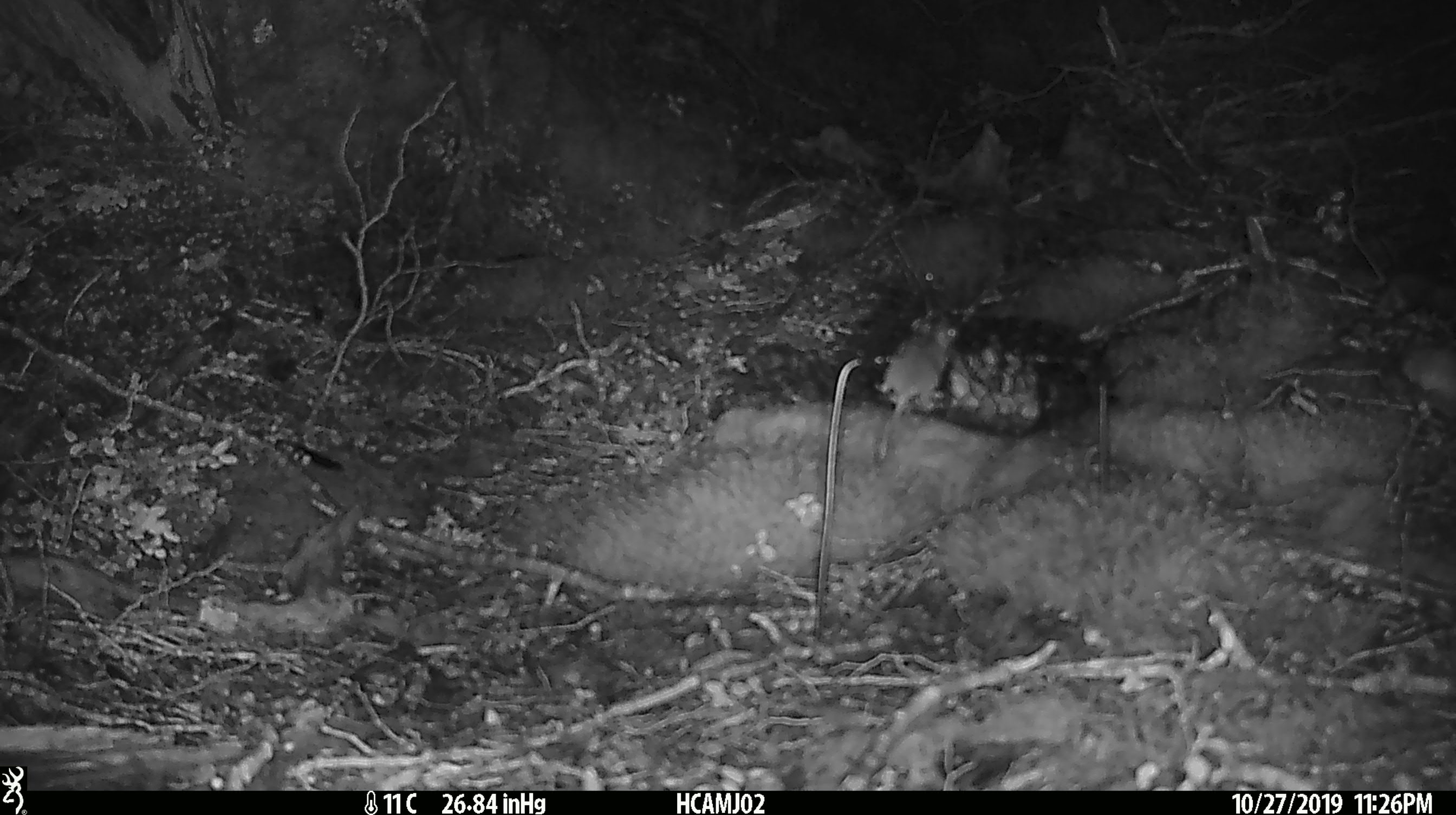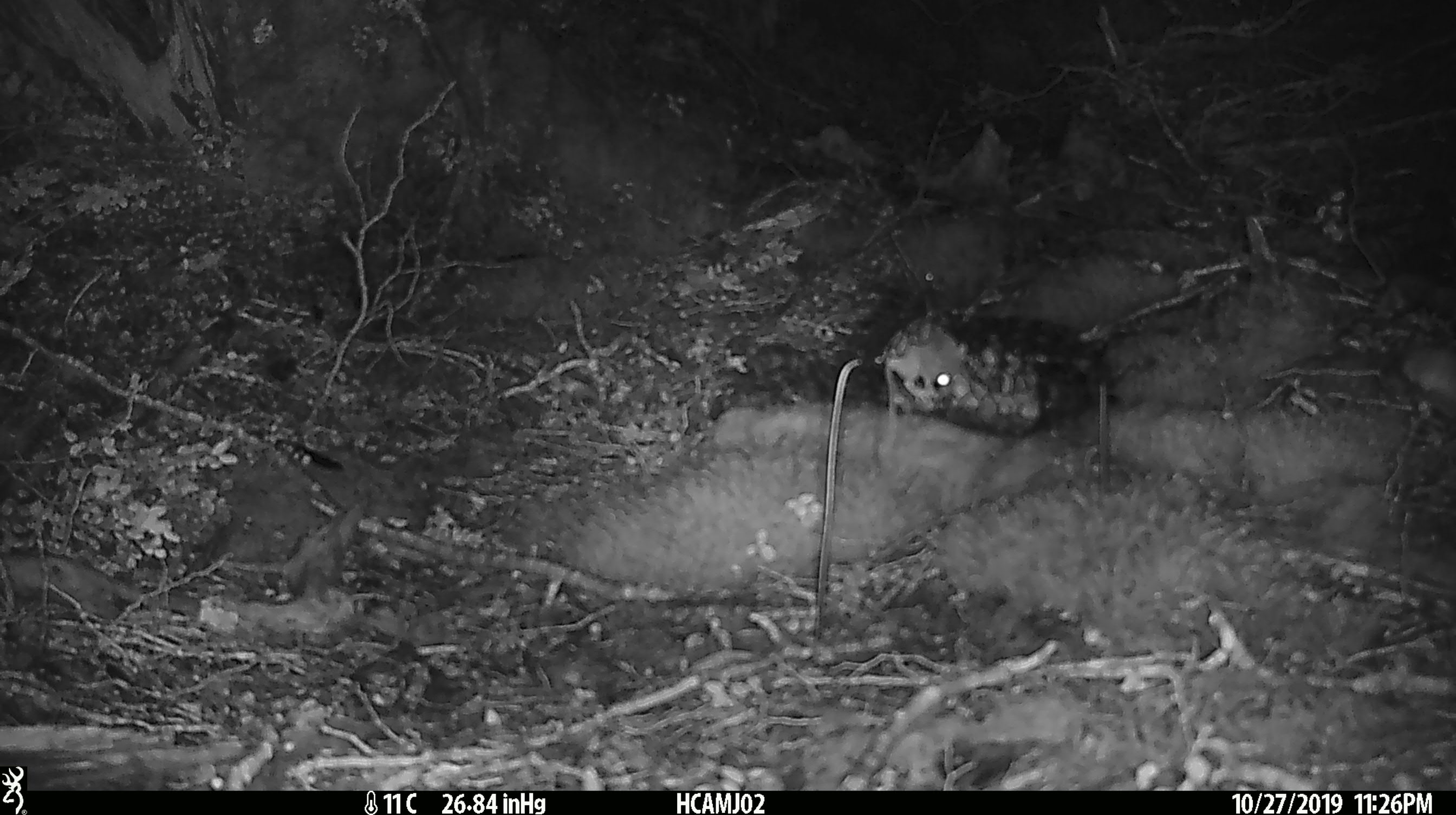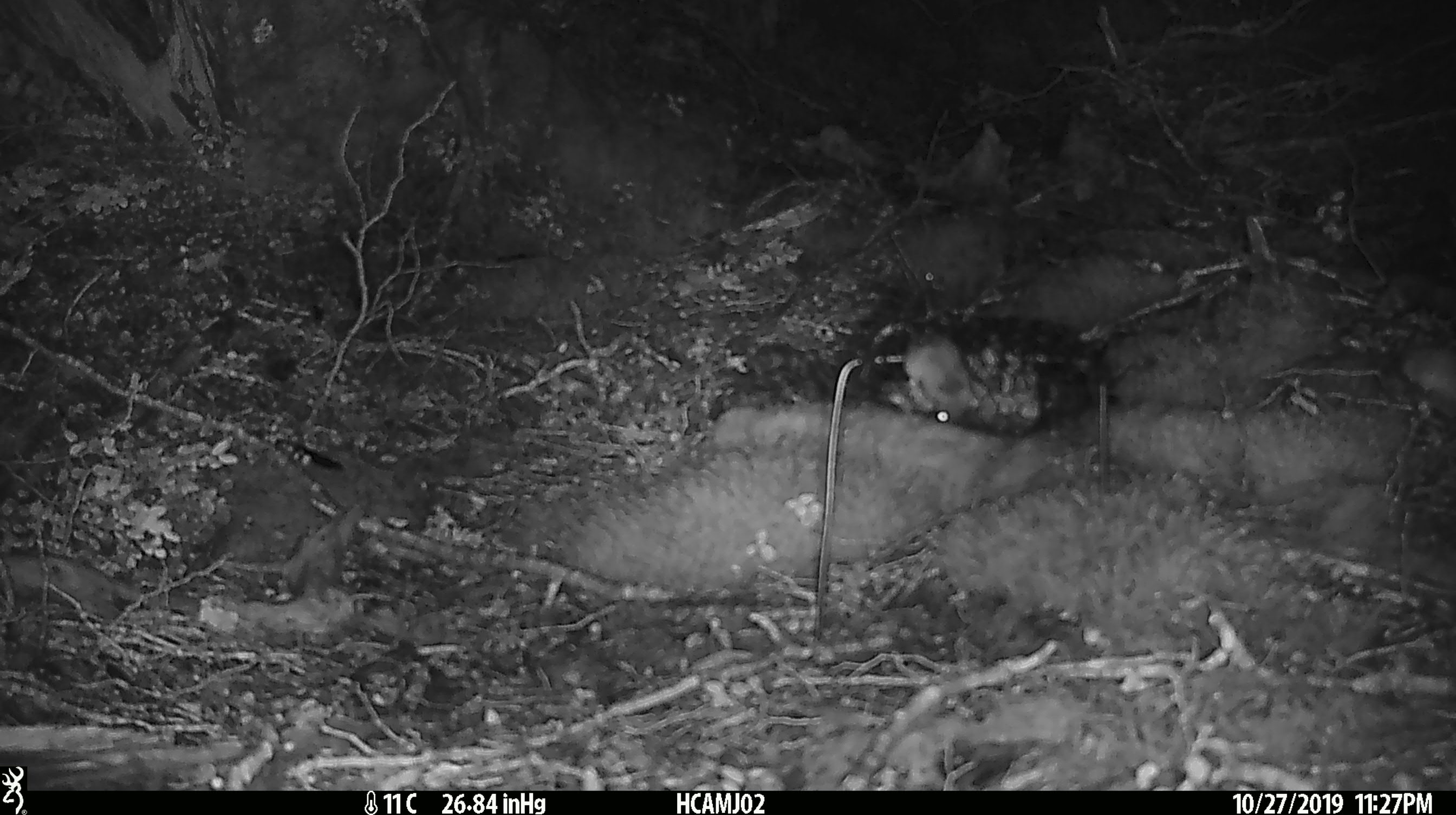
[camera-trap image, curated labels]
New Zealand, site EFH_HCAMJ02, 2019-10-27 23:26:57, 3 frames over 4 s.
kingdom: Animalia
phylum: Chordata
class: Mammalia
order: Rodentia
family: Muridae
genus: Mus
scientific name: Mus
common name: mouse